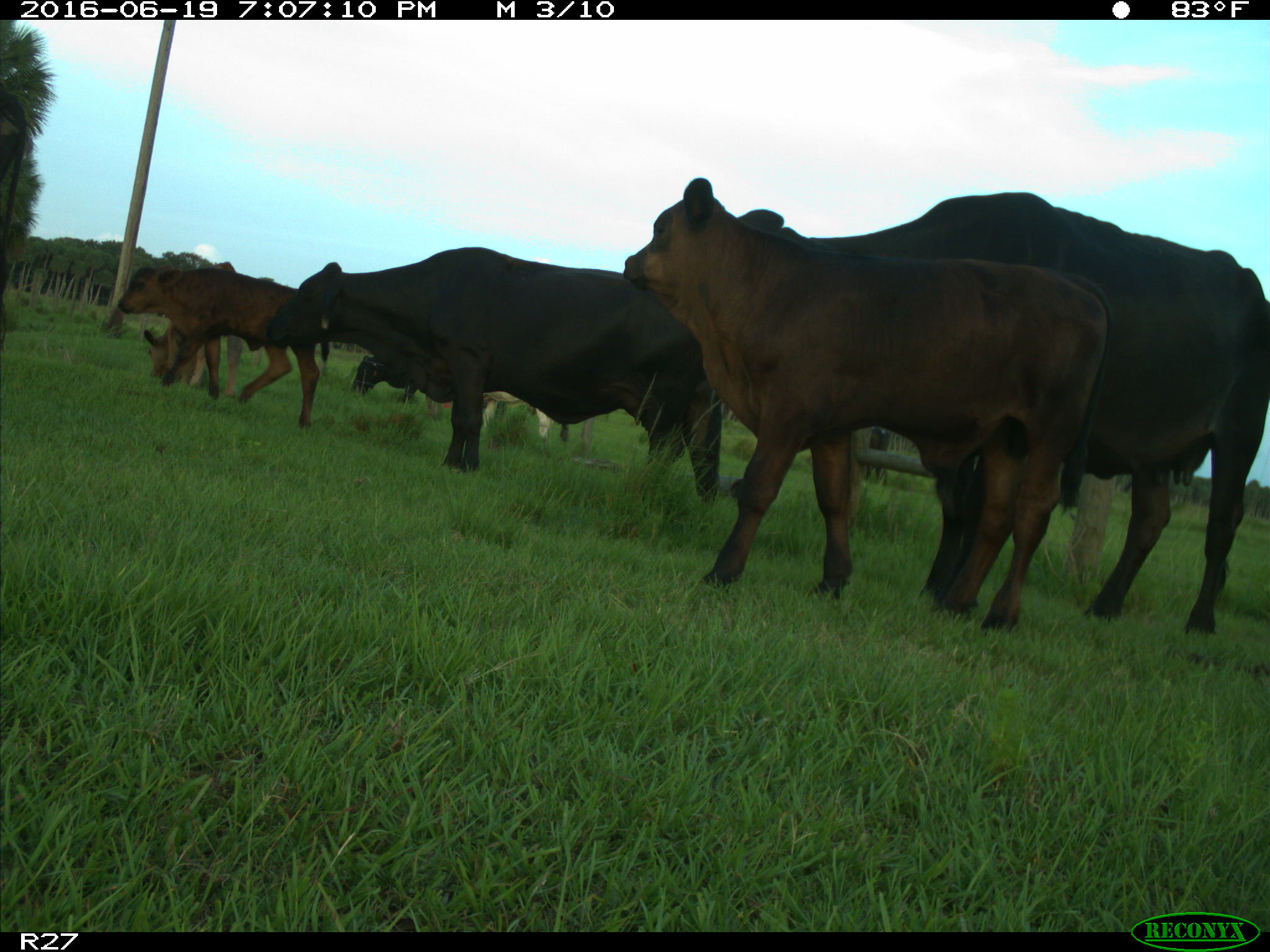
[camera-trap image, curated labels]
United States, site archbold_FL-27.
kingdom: Animalia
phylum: Chordata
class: Mammalia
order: Artiodactyla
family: Bovidae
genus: Bos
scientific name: Bos taurus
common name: domestic cow